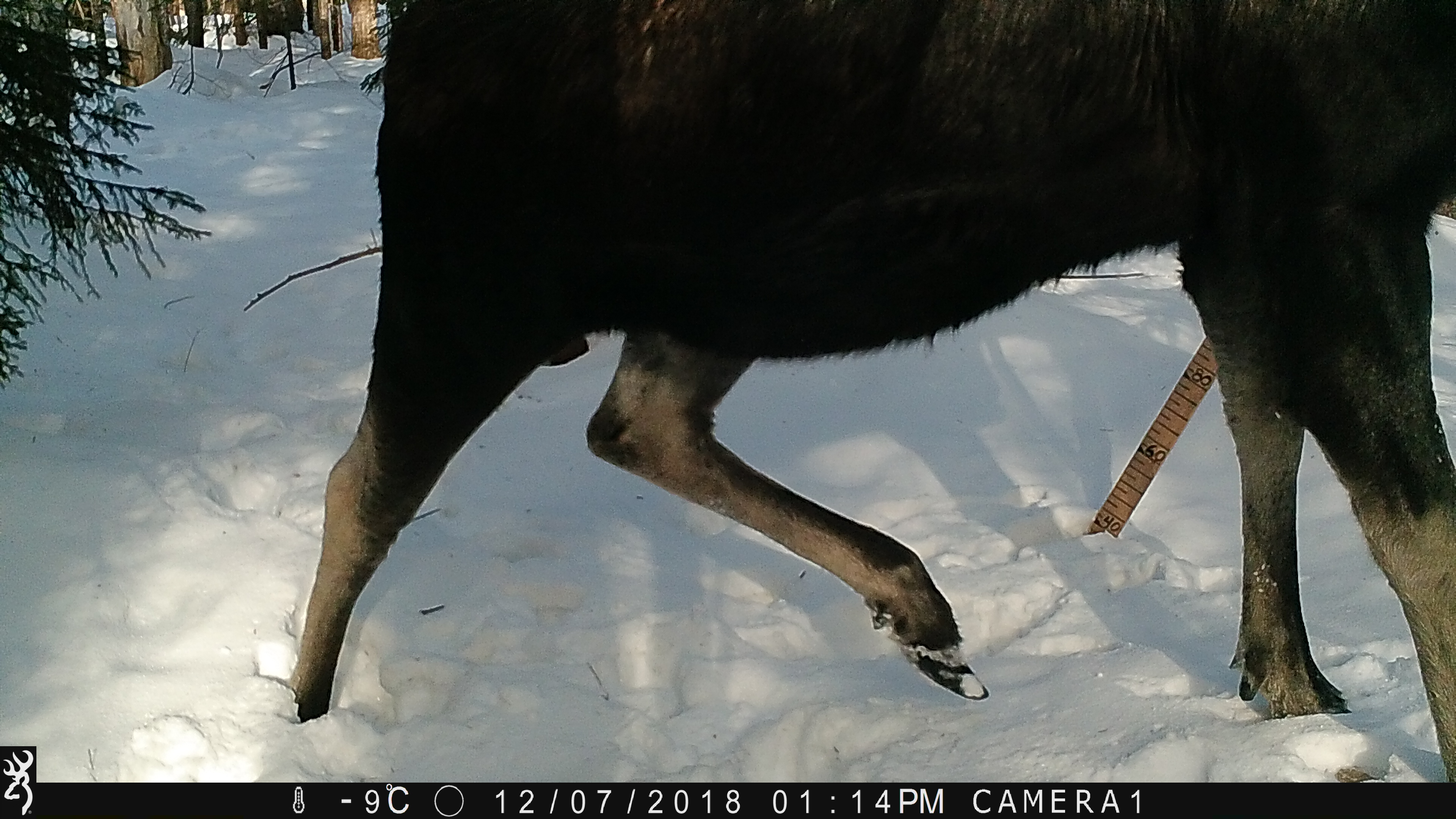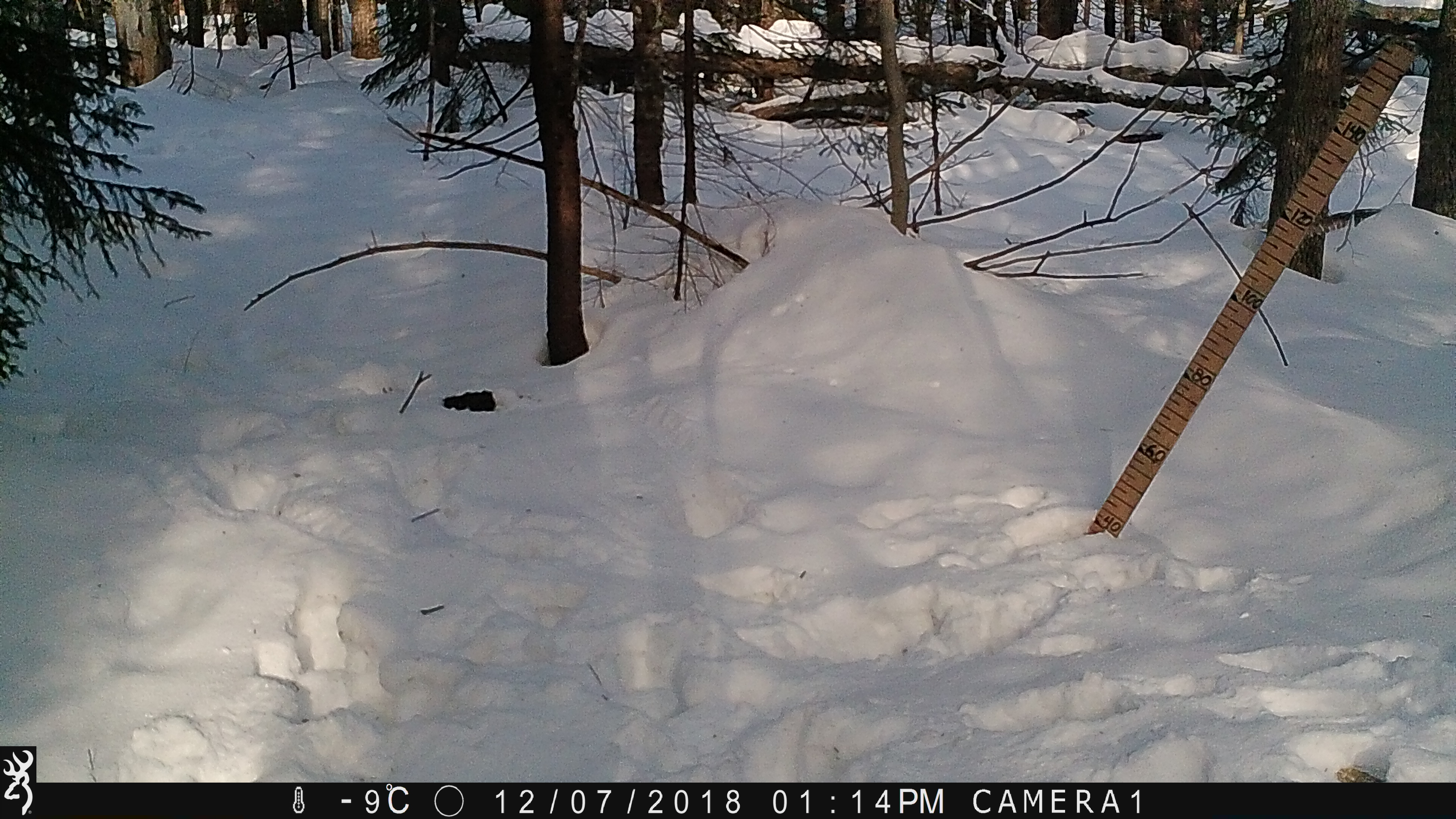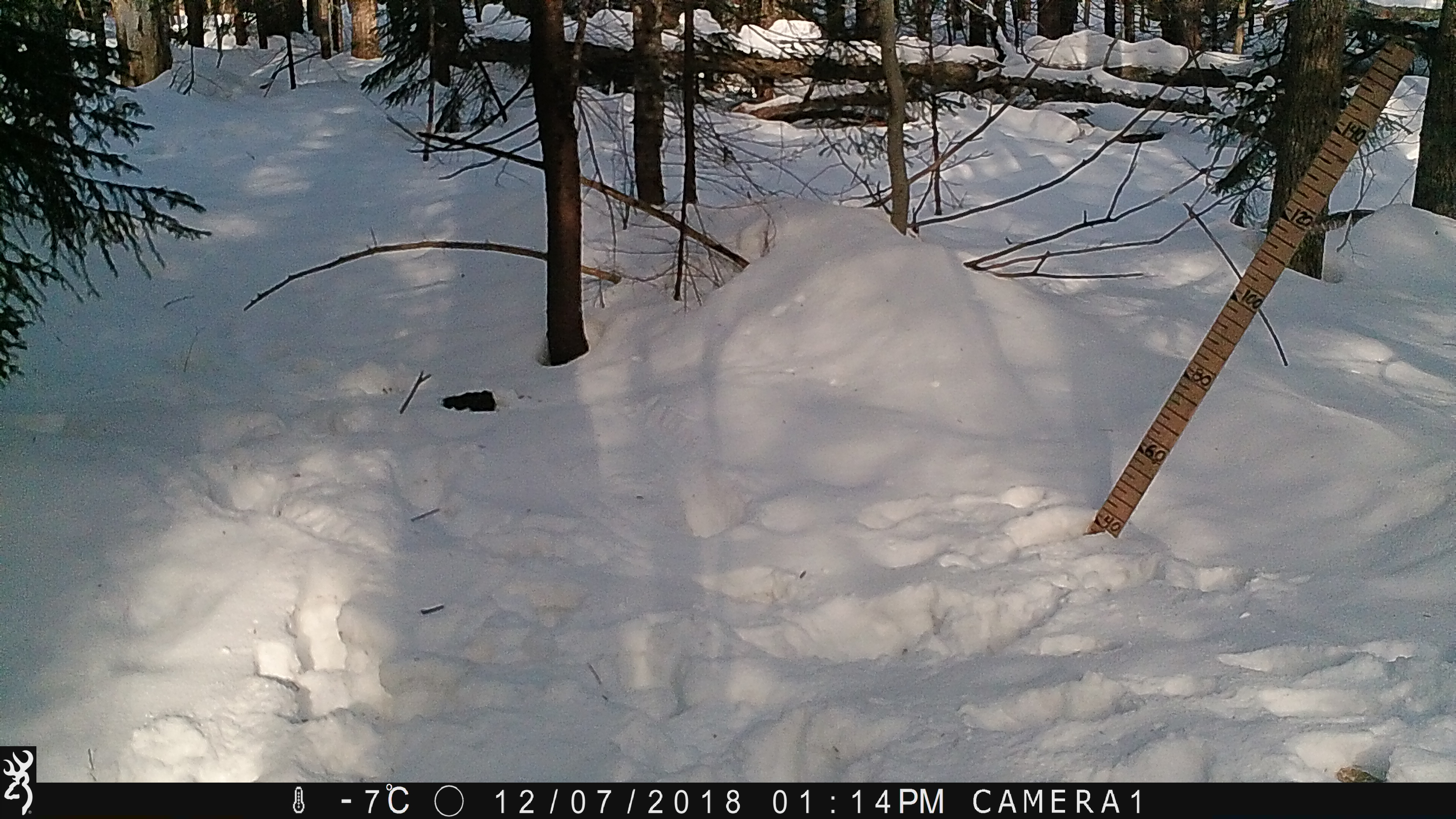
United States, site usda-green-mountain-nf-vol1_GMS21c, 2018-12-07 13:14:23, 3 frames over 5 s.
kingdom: Animalia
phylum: Chordata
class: Mammalia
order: Artiodactyla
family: Cervidae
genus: Alces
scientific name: Alces alces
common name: moose